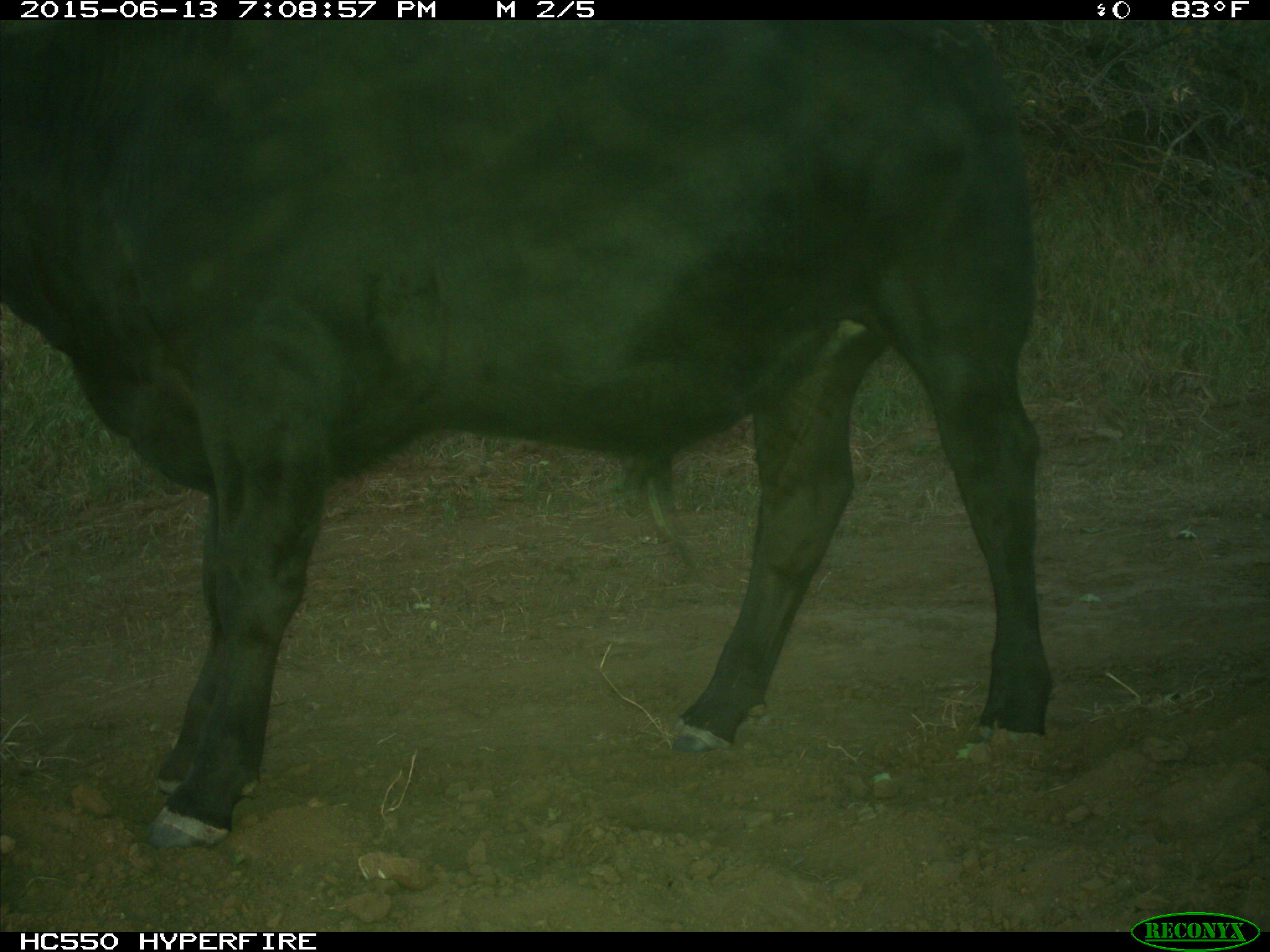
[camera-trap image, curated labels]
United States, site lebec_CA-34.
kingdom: Animalia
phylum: Chordata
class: Mammalia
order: Artiodactyla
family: Bovidae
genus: Bos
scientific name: Bos taurus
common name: domestic cow